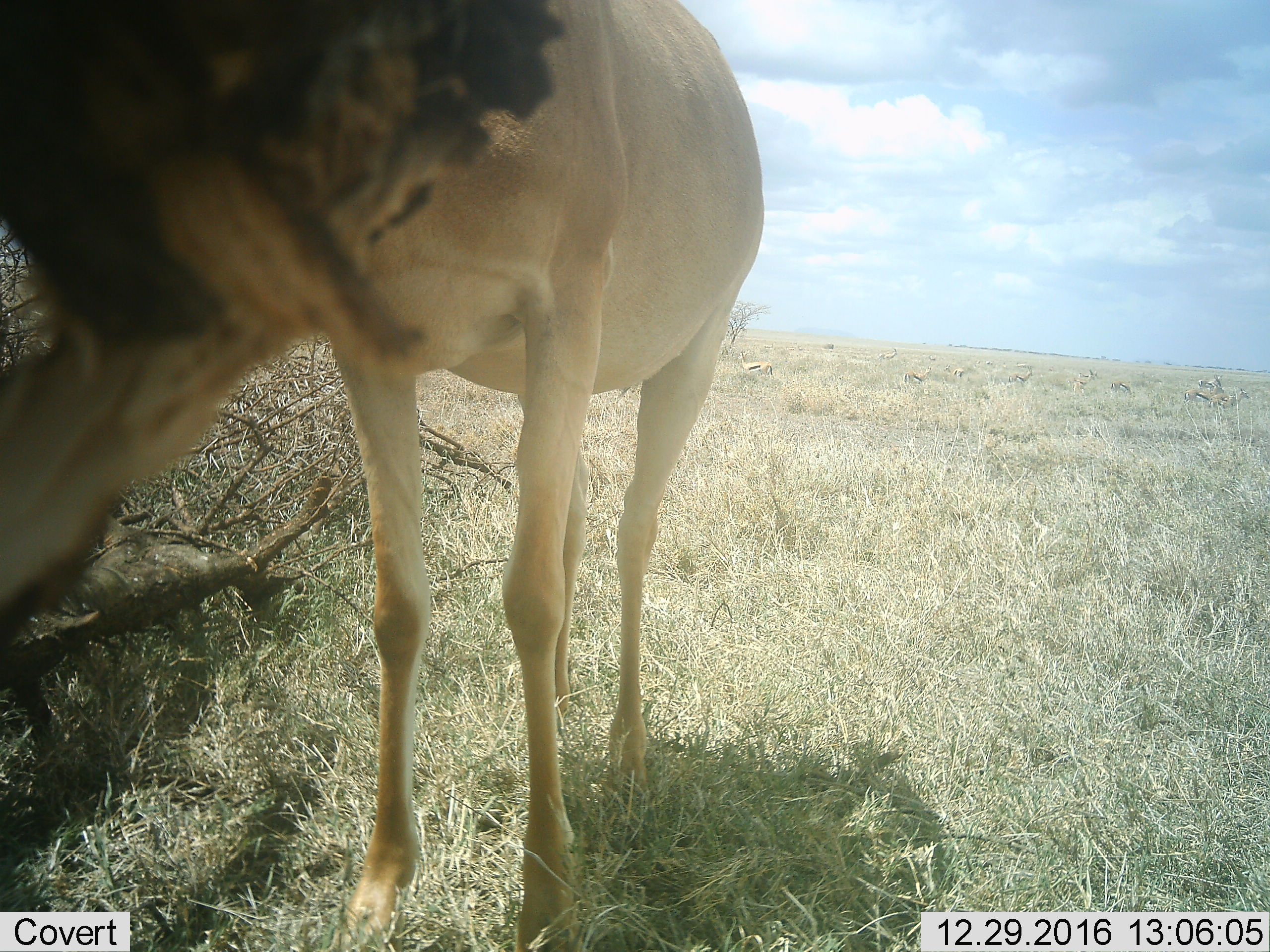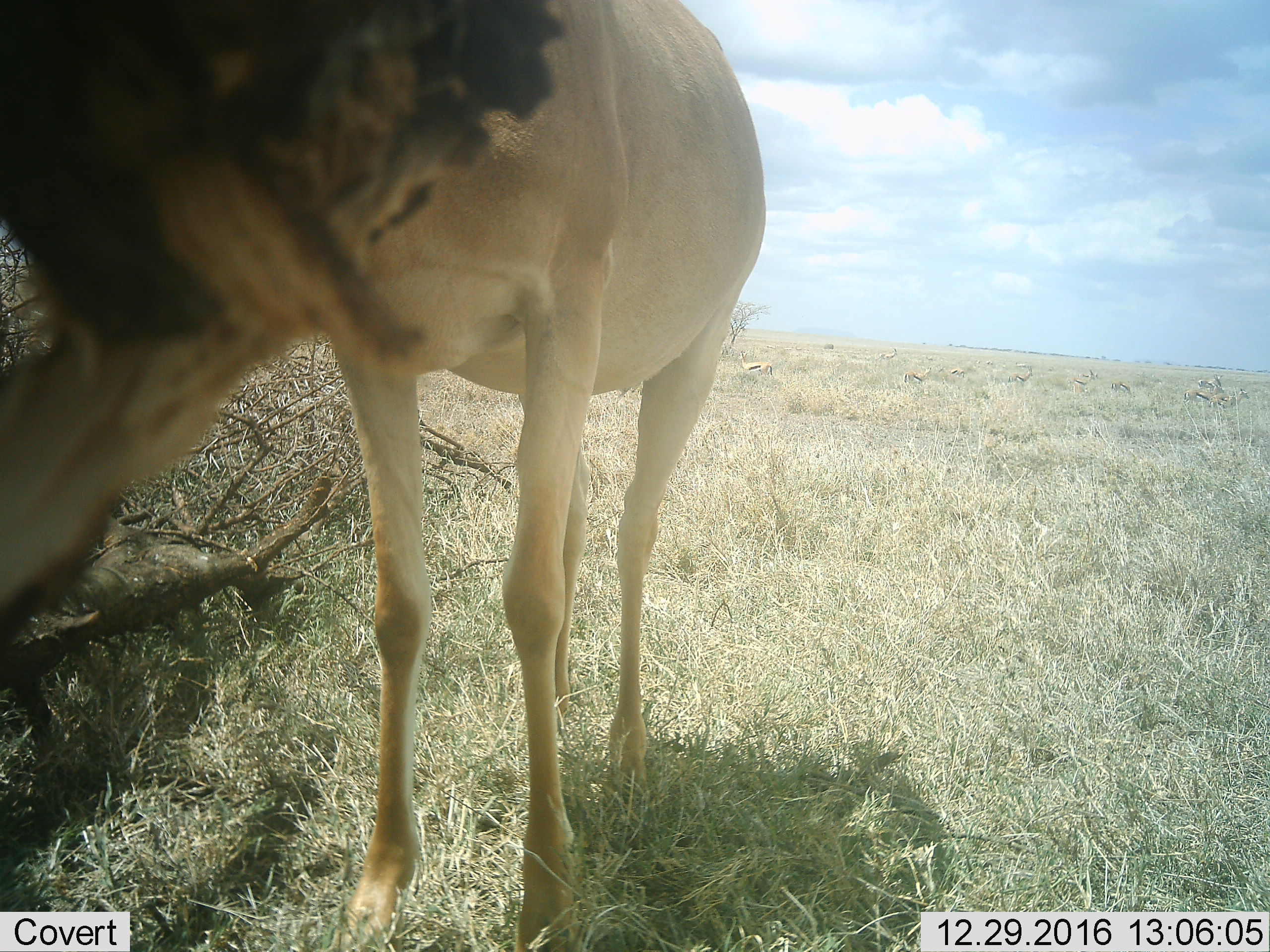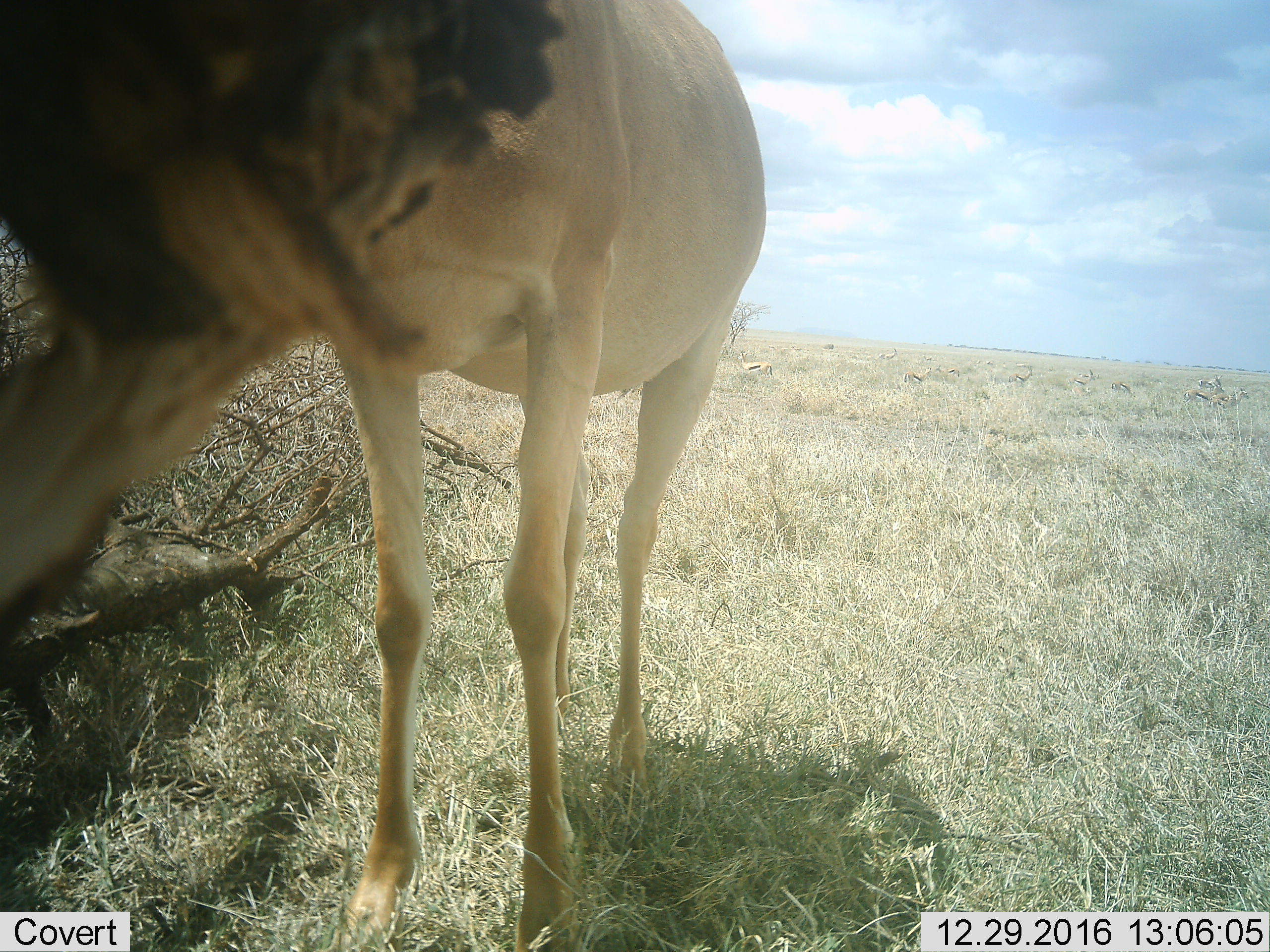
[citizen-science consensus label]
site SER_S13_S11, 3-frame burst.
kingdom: Animalia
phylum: Chordata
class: Mammalia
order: Artiodactyla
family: Bovidae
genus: Eudorcas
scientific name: Eudorcas thomsonii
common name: thomson's gazelle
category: gazellethomsons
Gazellethomsons (thomson's gazelle) (Eudorcas thomsonii), count 11-50. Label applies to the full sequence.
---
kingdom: Animalia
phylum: Chordata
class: Mammalia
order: Artiodactyla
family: Bovidae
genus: Alcelaphus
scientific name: Alcelaphus buselaphus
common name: hartebeest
Hartebeest (Alcelaphus buselaphus), count 1. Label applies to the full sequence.